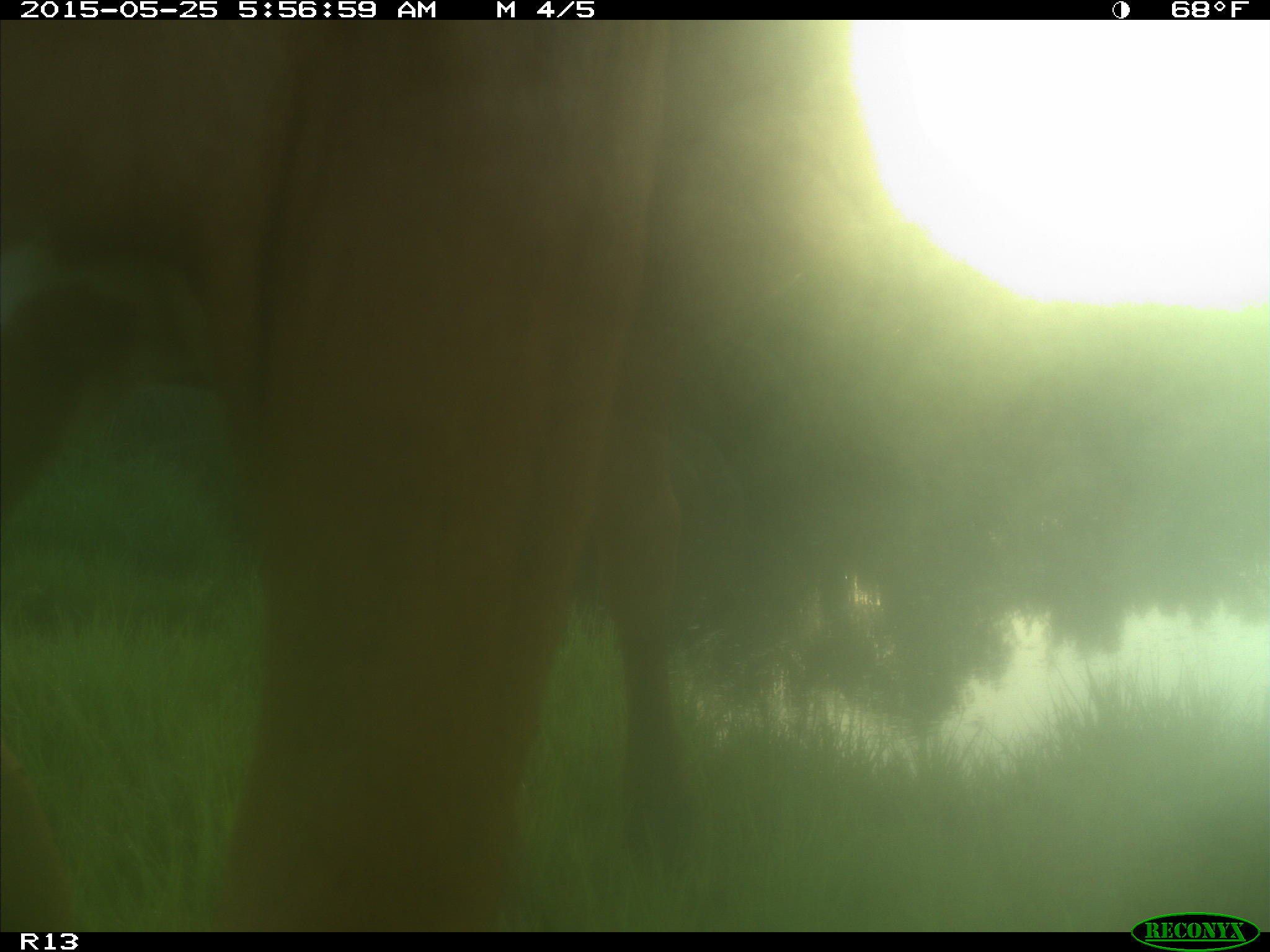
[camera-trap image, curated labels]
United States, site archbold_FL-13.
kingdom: Animalia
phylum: Chordata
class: Mammalia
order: Artiodactyla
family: Bovidae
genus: Bos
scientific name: Bos taurus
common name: domestic cow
Bos taurus (domestic cow).